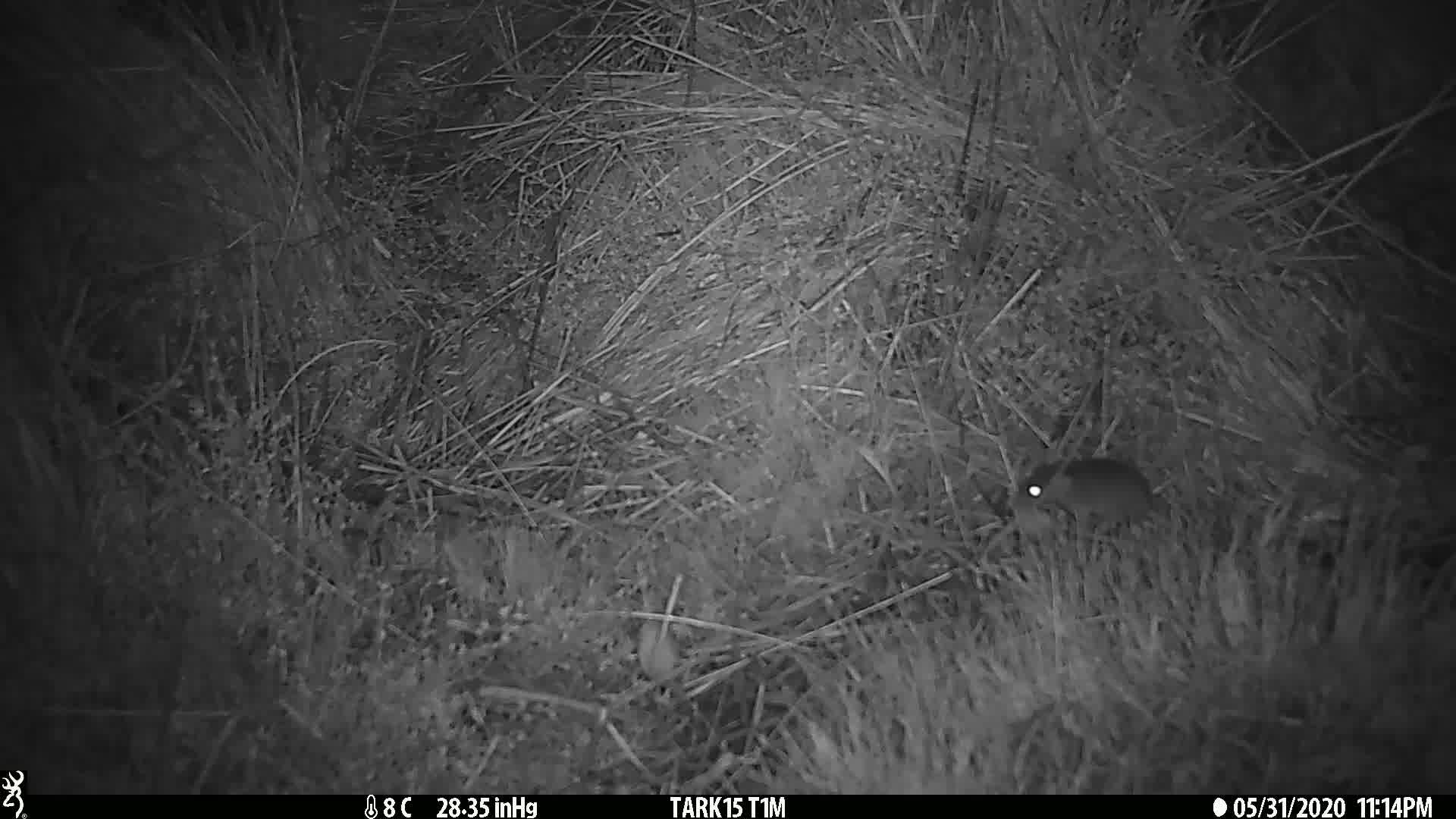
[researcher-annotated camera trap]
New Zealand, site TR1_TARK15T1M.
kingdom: Animalia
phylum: Chordata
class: Mammalia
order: Rodentia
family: Muridae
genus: Mus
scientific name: Mus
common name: mouse